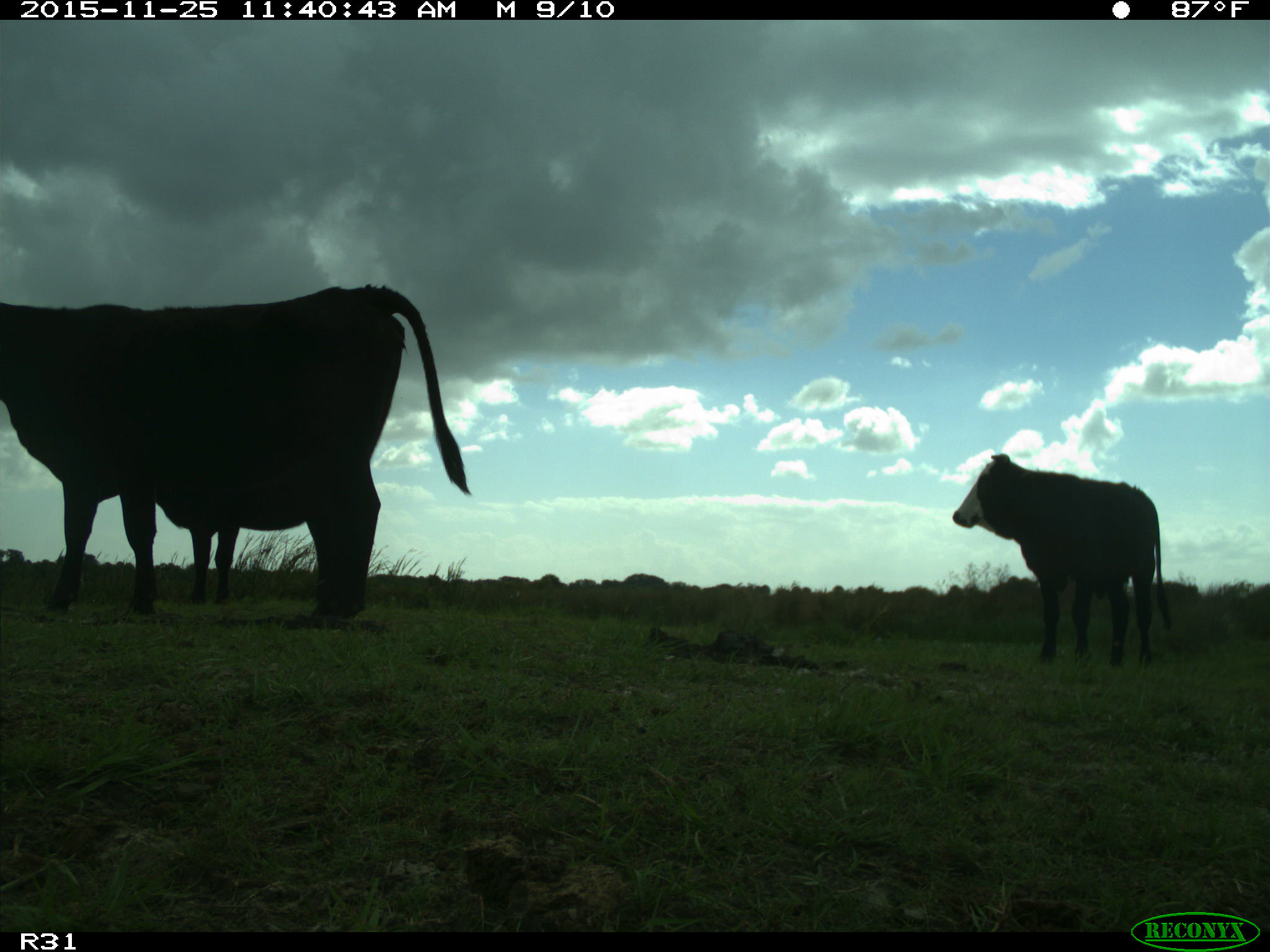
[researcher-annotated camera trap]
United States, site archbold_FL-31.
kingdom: Animalia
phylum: Chordata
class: Mammalia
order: Artiodactyla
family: Bovidae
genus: Bos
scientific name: Bos taurus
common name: domestic cow